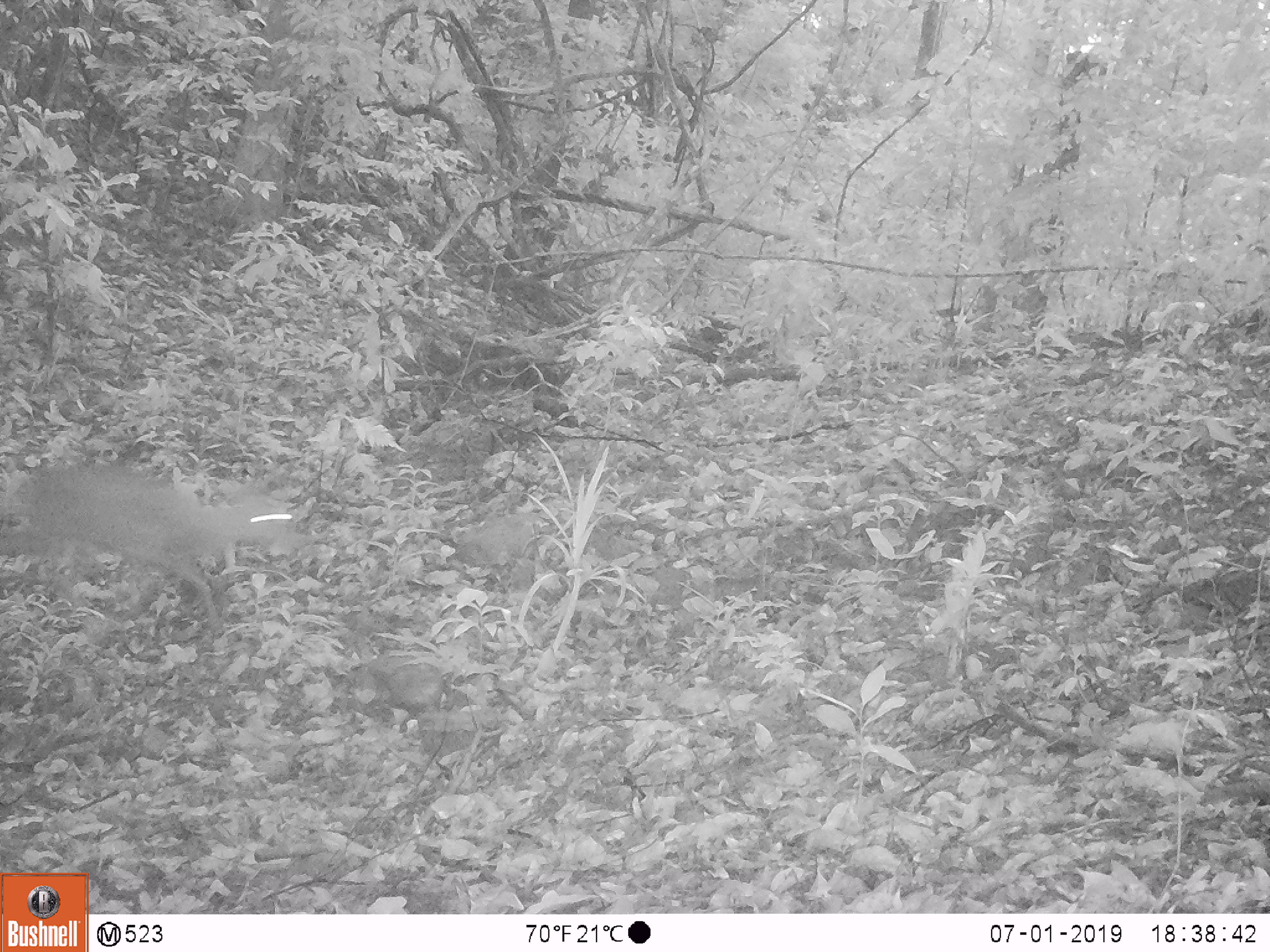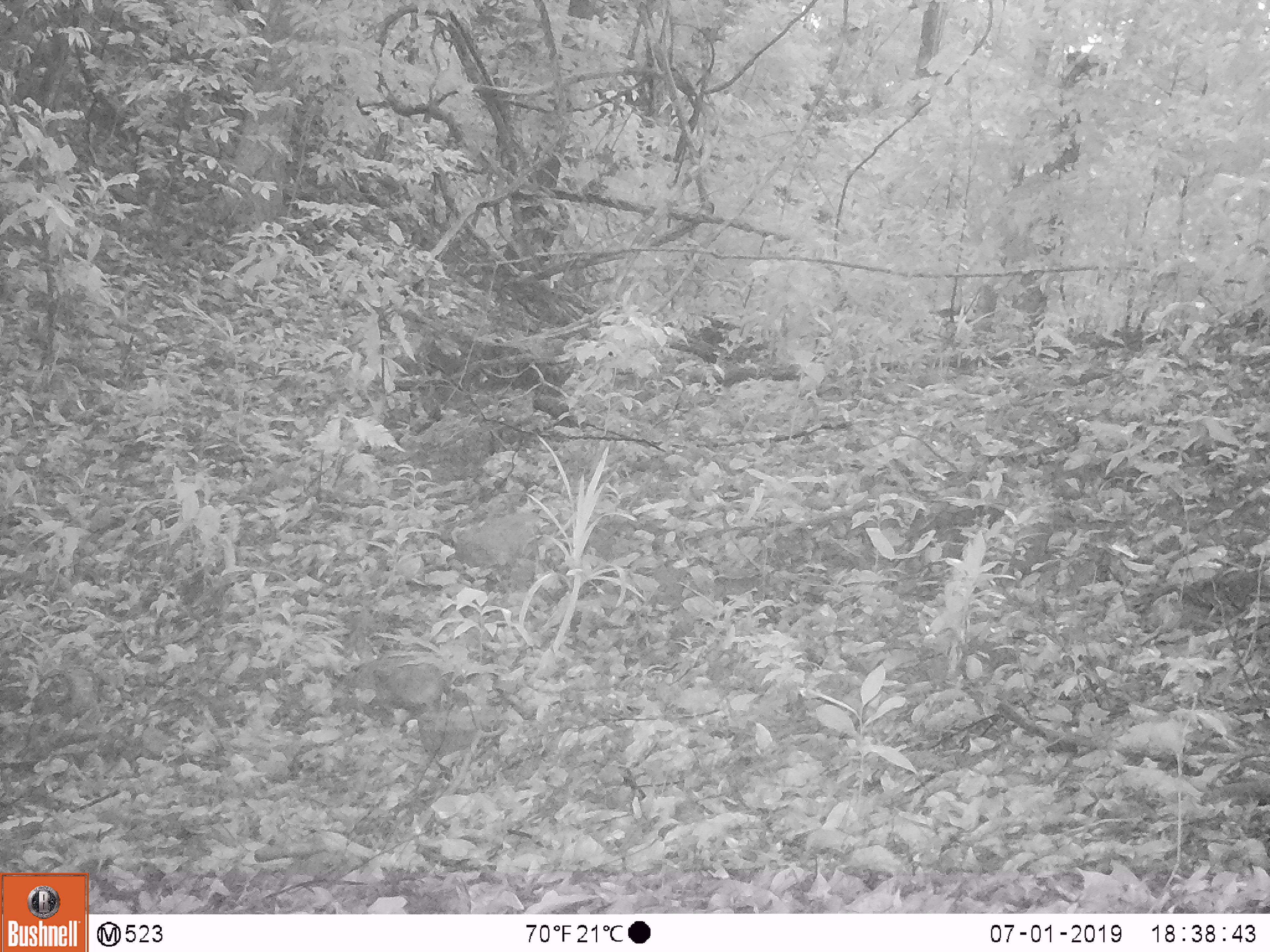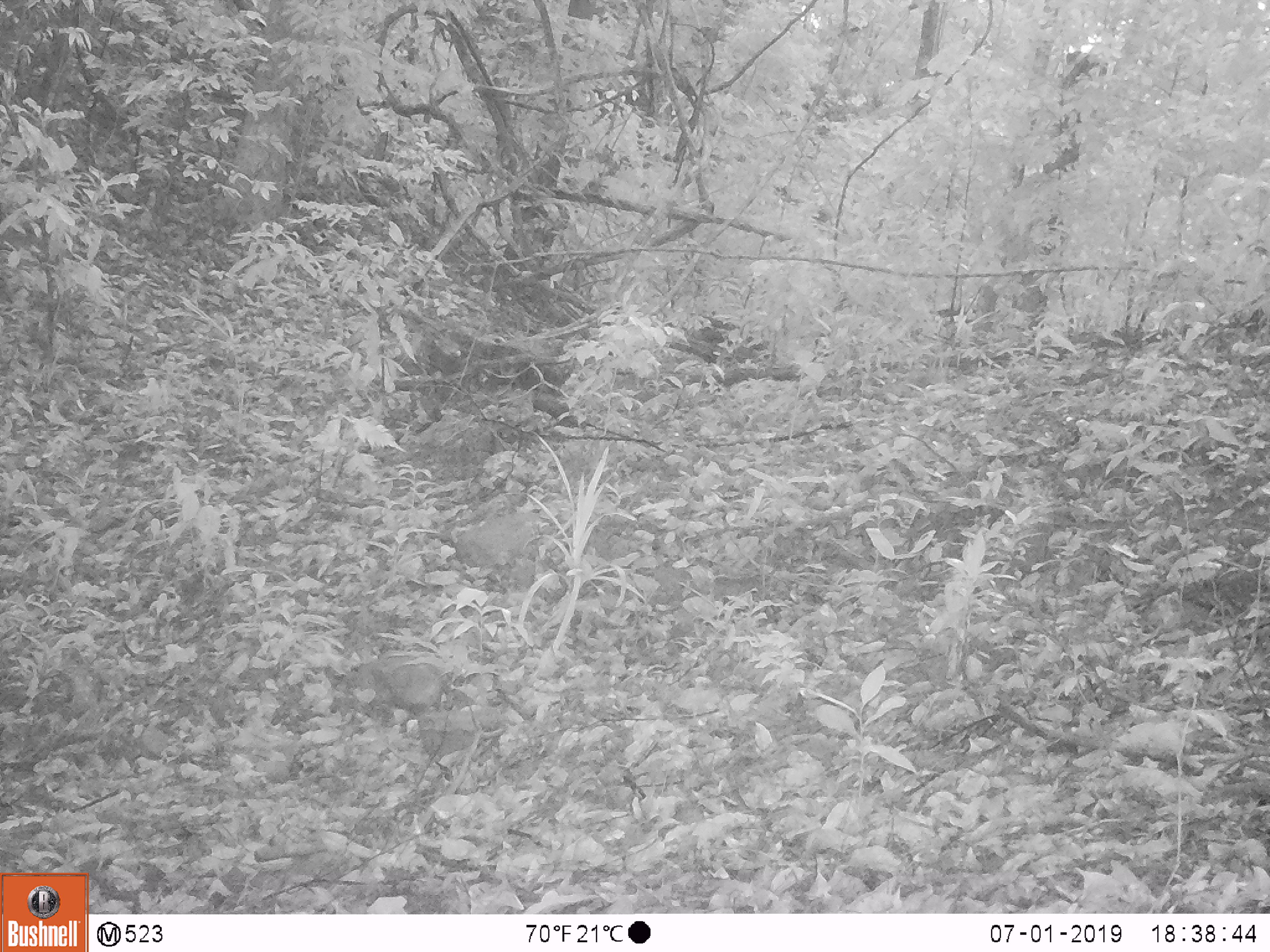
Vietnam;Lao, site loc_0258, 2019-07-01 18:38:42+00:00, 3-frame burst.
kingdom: Animalia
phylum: Chordata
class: Mammalia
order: Artiodactyla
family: Cervidae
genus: Muntiacus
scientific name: Muntiacus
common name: muntjacs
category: unidentified muntjac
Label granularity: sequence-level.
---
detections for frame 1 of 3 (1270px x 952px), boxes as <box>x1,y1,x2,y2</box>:
unidentified muntjac: <box>0,463,302,623</box>